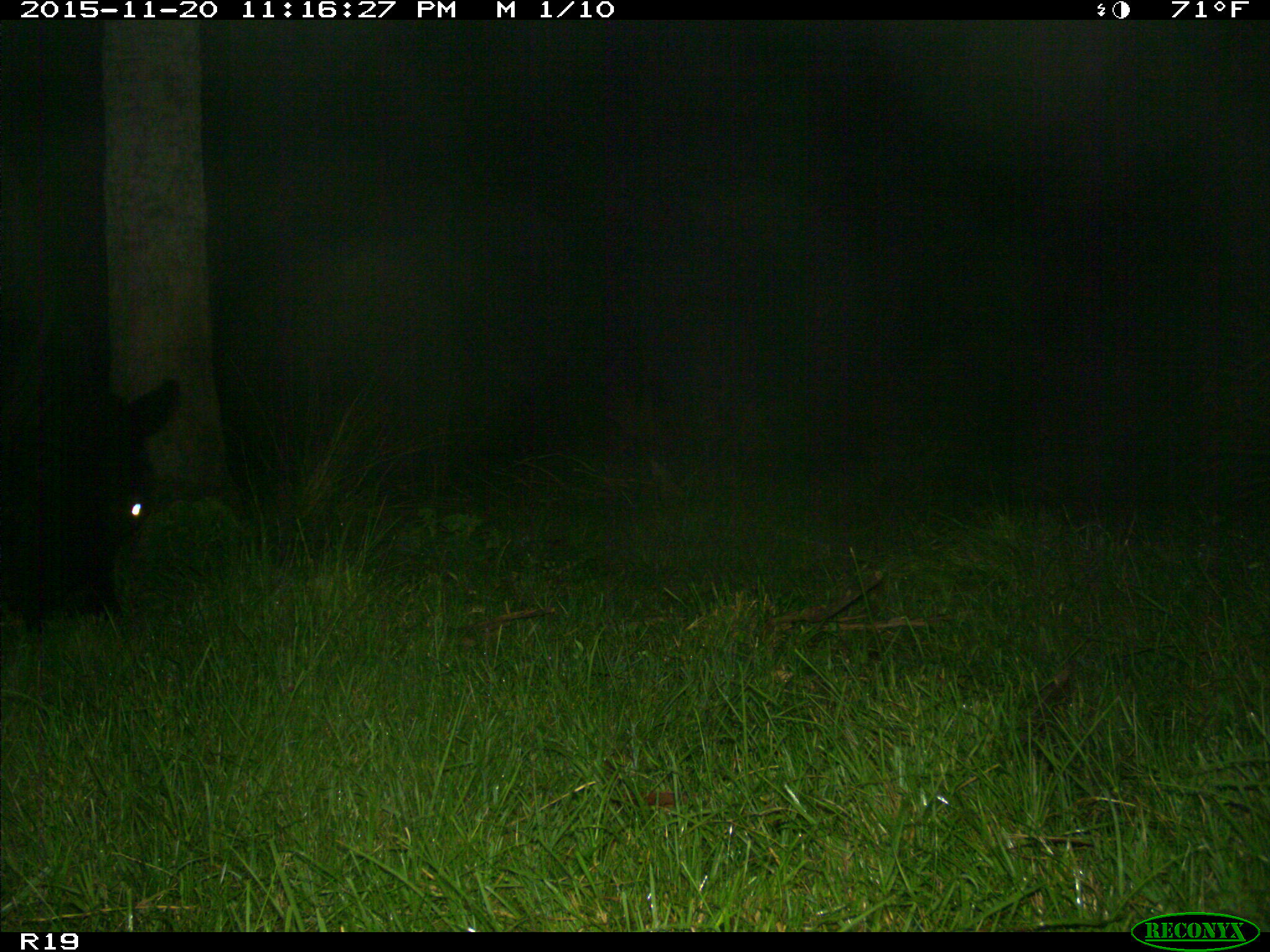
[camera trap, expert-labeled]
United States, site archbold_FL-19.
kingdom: Animalia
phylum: Chordata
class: Mammalia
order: Artiodactyla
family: Bovidae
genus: Bos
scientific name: Bos taurus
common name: domestic cow